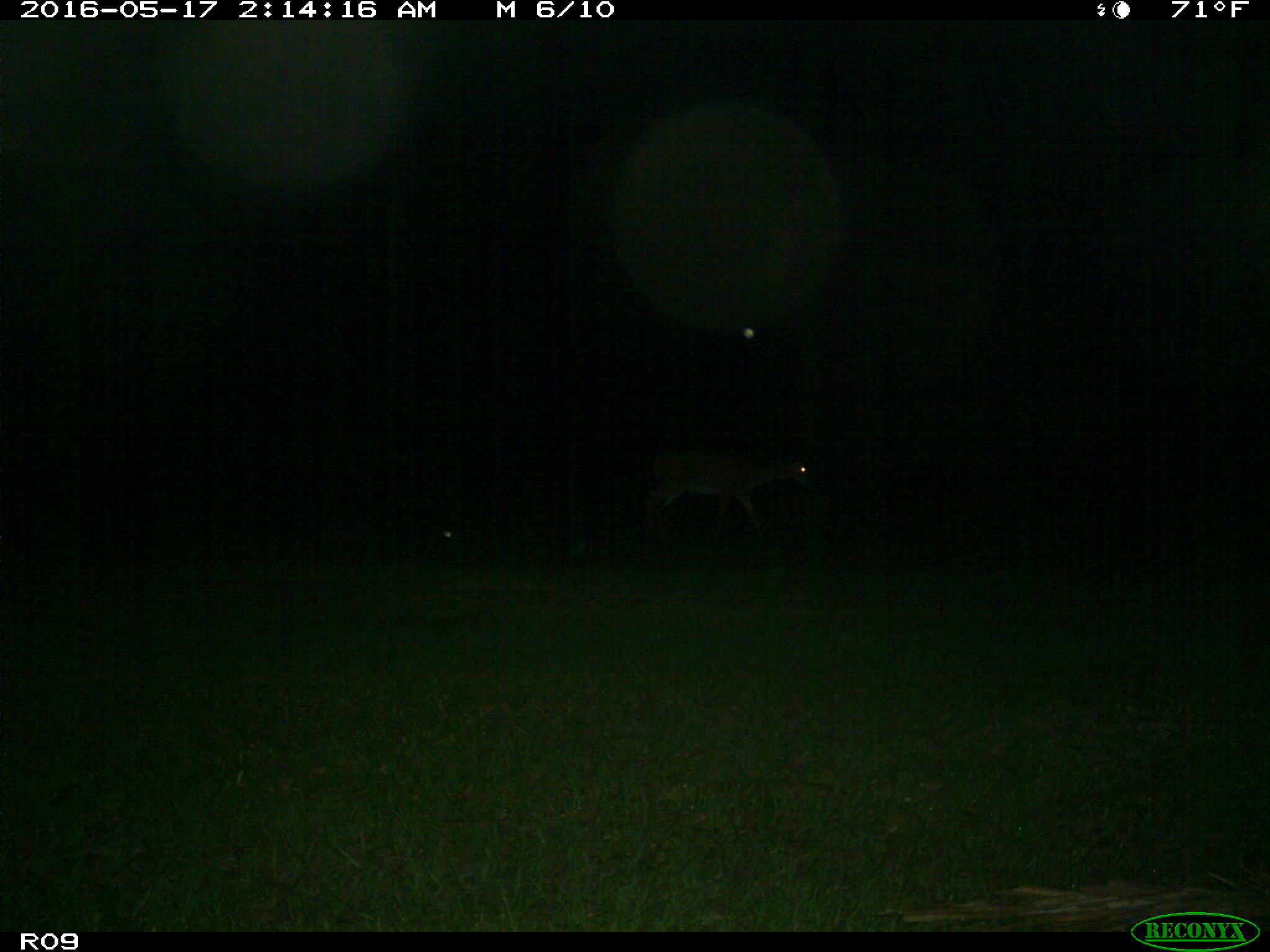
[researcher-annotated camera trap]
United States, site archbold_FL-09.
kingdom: Animalia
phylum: Chordata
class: Mammalia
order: Artiodactyla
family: Cervidae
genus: Odocoileus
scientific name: Odocoileus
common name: deer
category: unidentified deer